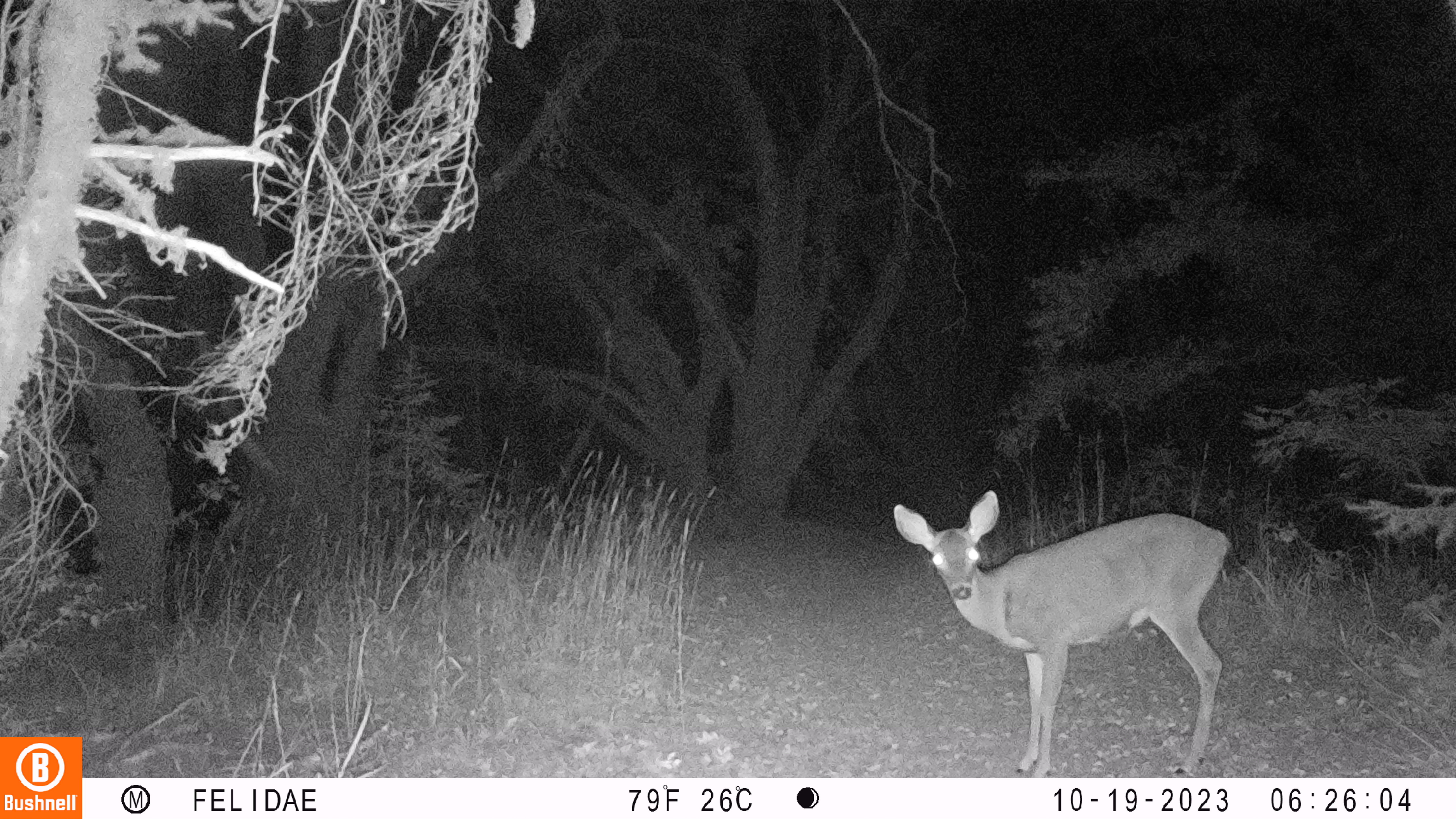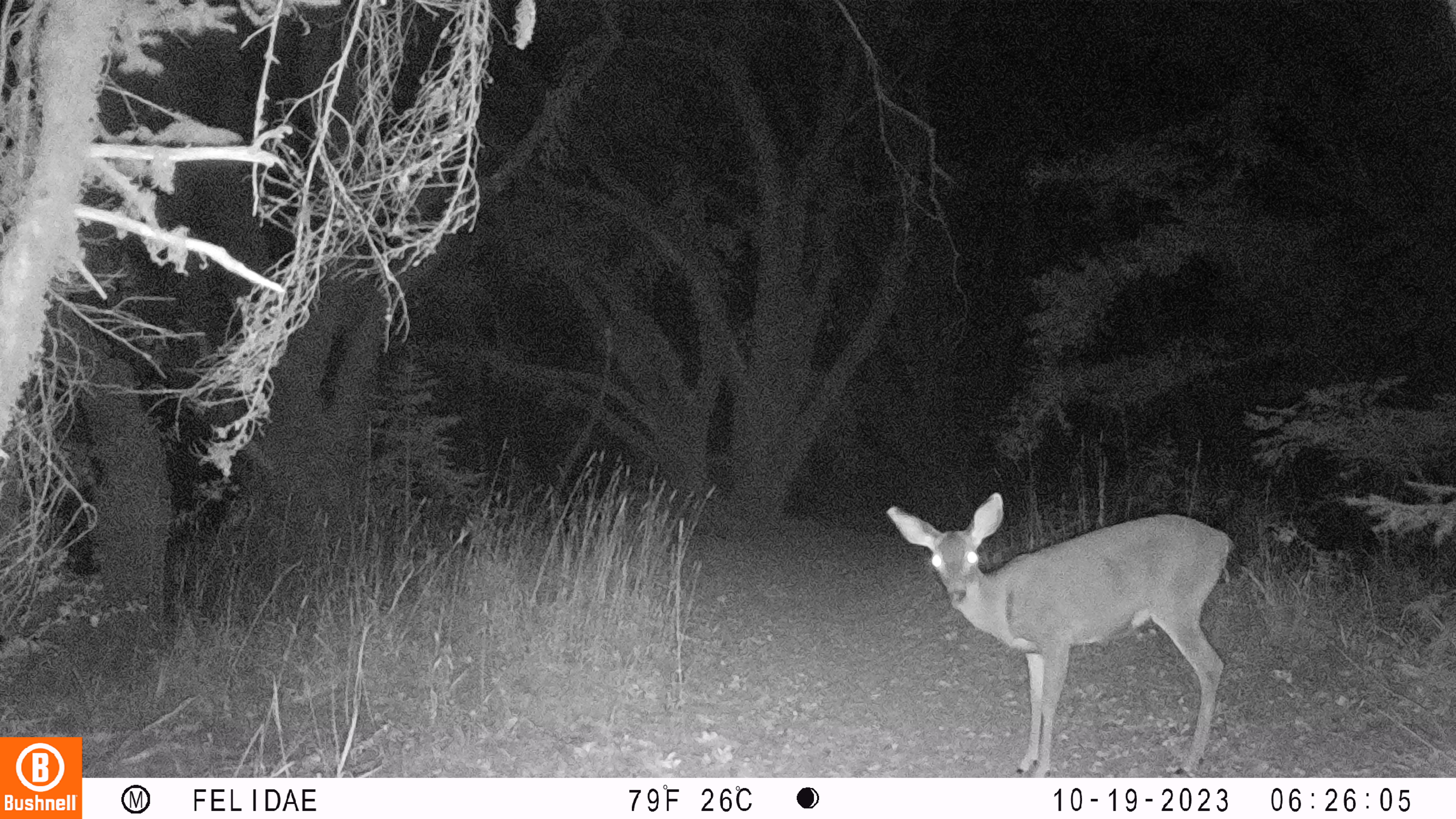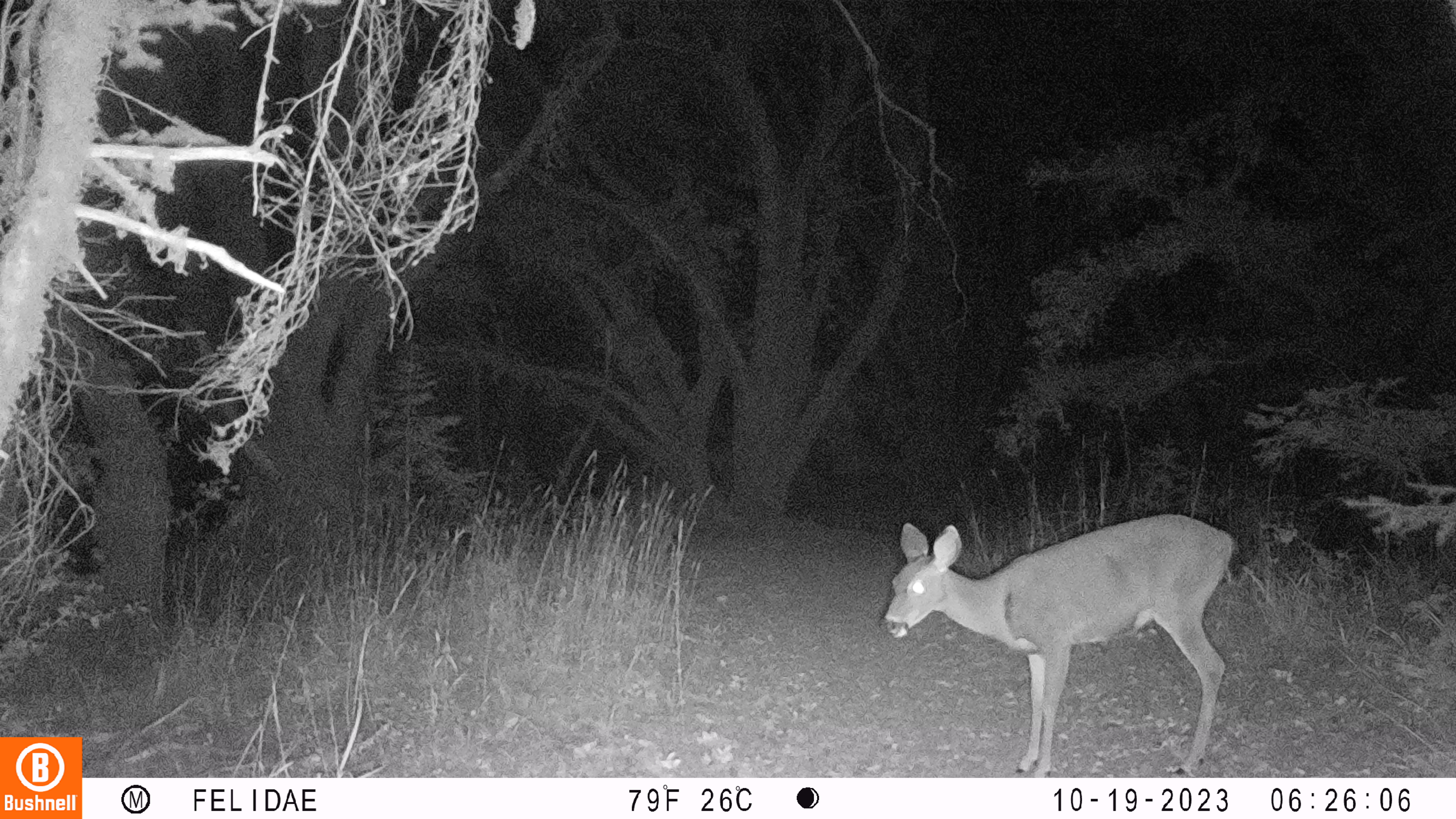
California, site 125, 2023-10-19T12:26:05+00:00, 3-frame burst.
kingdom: Animalia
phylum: Chordata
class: Mammalia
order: Artiodactyla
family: Cervidae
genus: Odocoileus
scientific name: Odocoileus hemionus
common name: mule deer